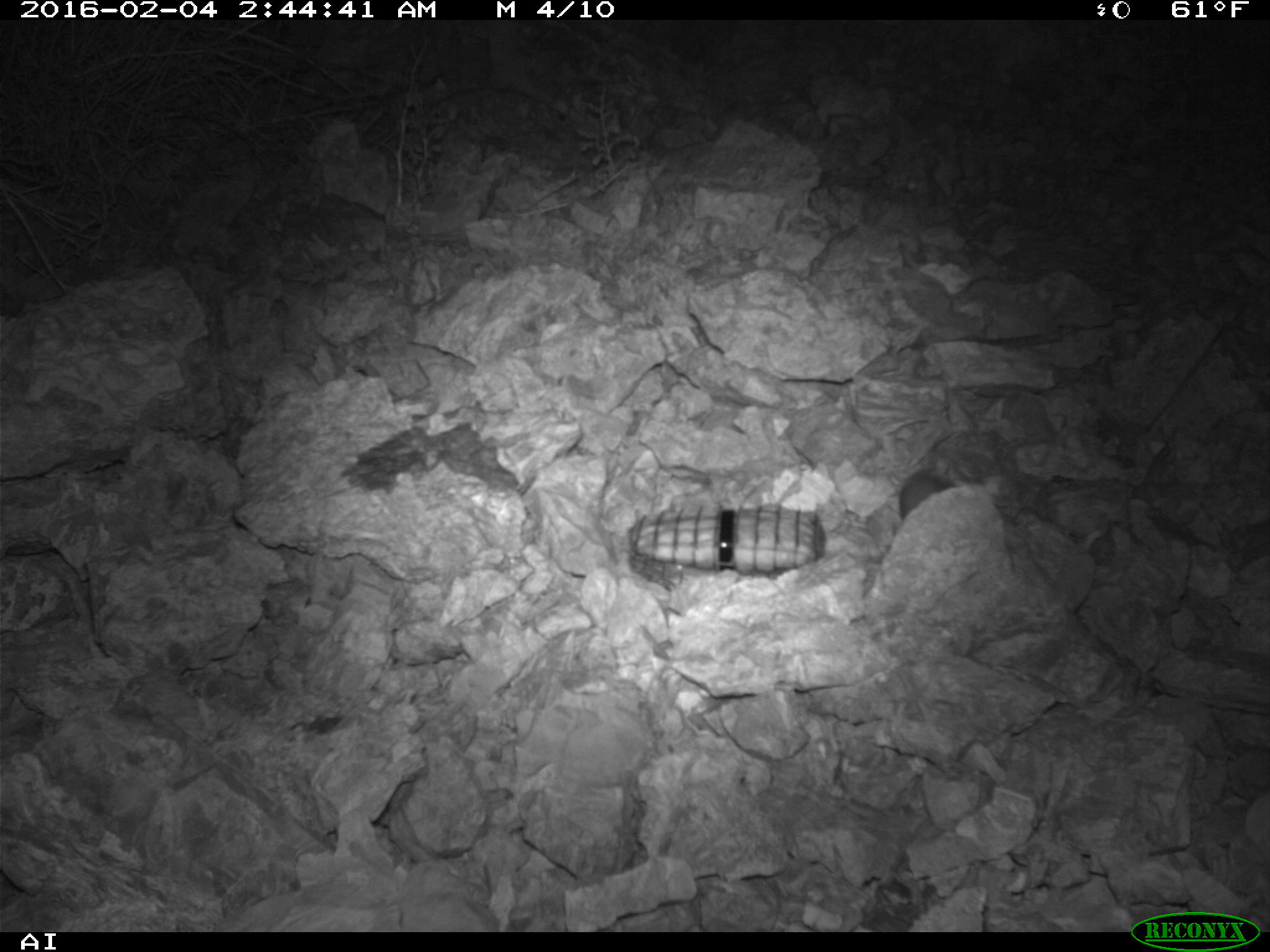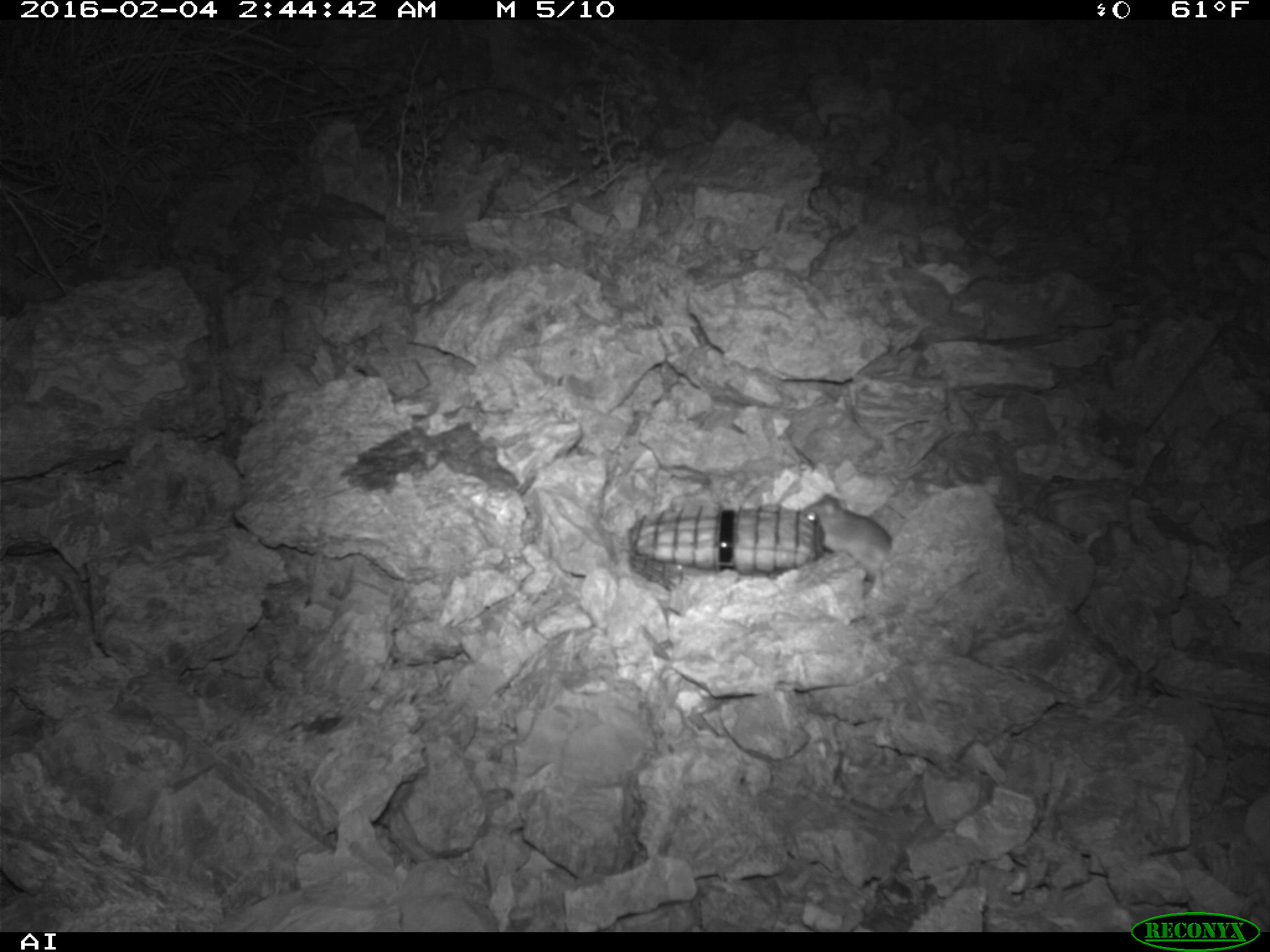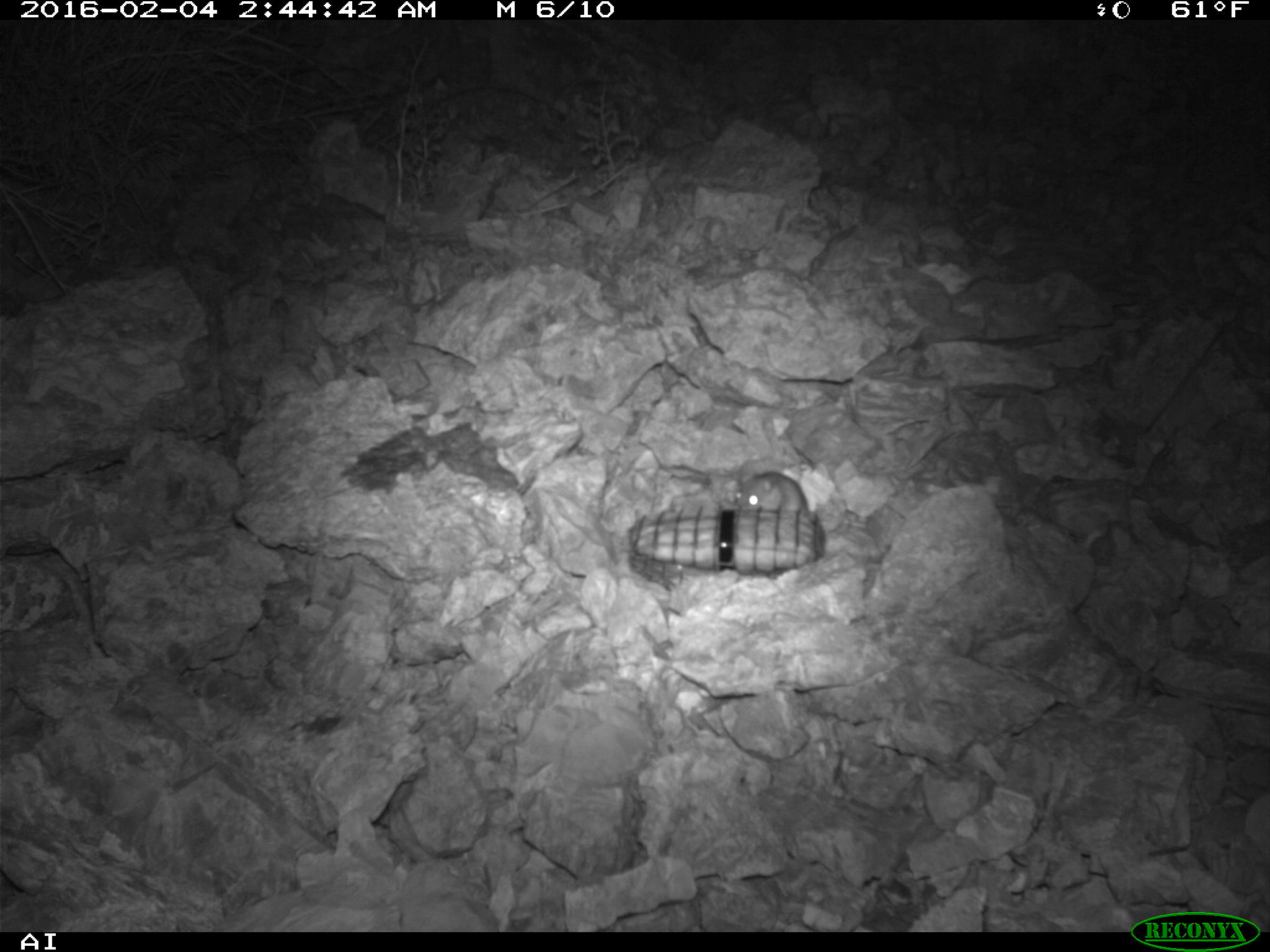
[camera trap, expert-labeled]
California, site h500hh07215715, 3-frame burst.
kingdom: Animalia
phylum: Chordata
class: Mammalia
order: Rodentia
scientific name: Rodentia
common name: rodent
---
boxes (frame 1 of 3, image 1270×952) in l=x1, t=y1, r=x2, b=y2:
rodent: l=899, t=467, r=957, b=522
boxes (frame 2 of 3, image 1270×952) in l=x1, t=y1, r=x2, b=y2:
rodent: l=802, t=493, r=893, b=594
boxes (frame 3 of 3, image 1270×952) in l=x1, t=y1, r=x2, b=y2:
rodent: l=735, t=470, r=807, b=510